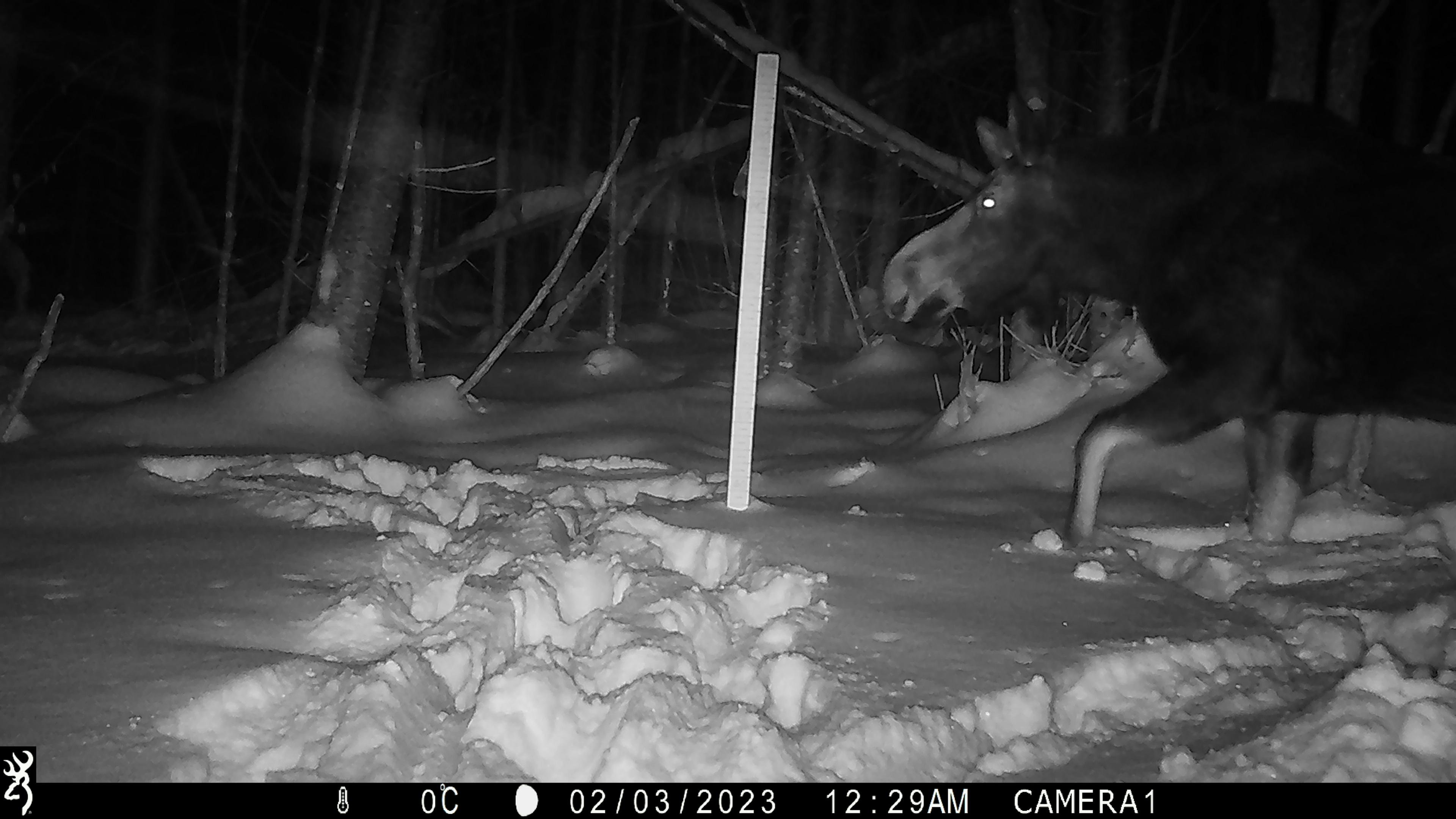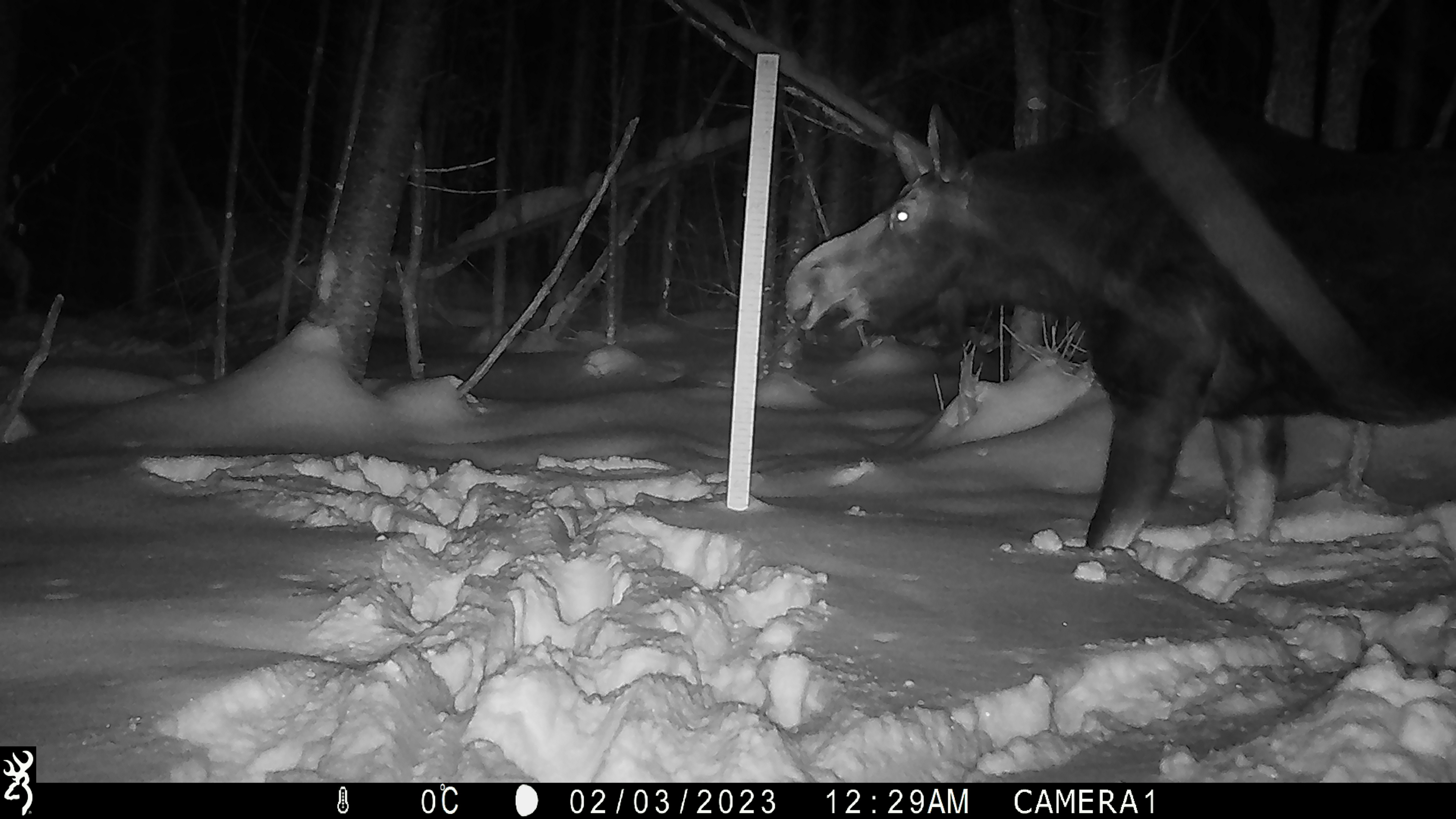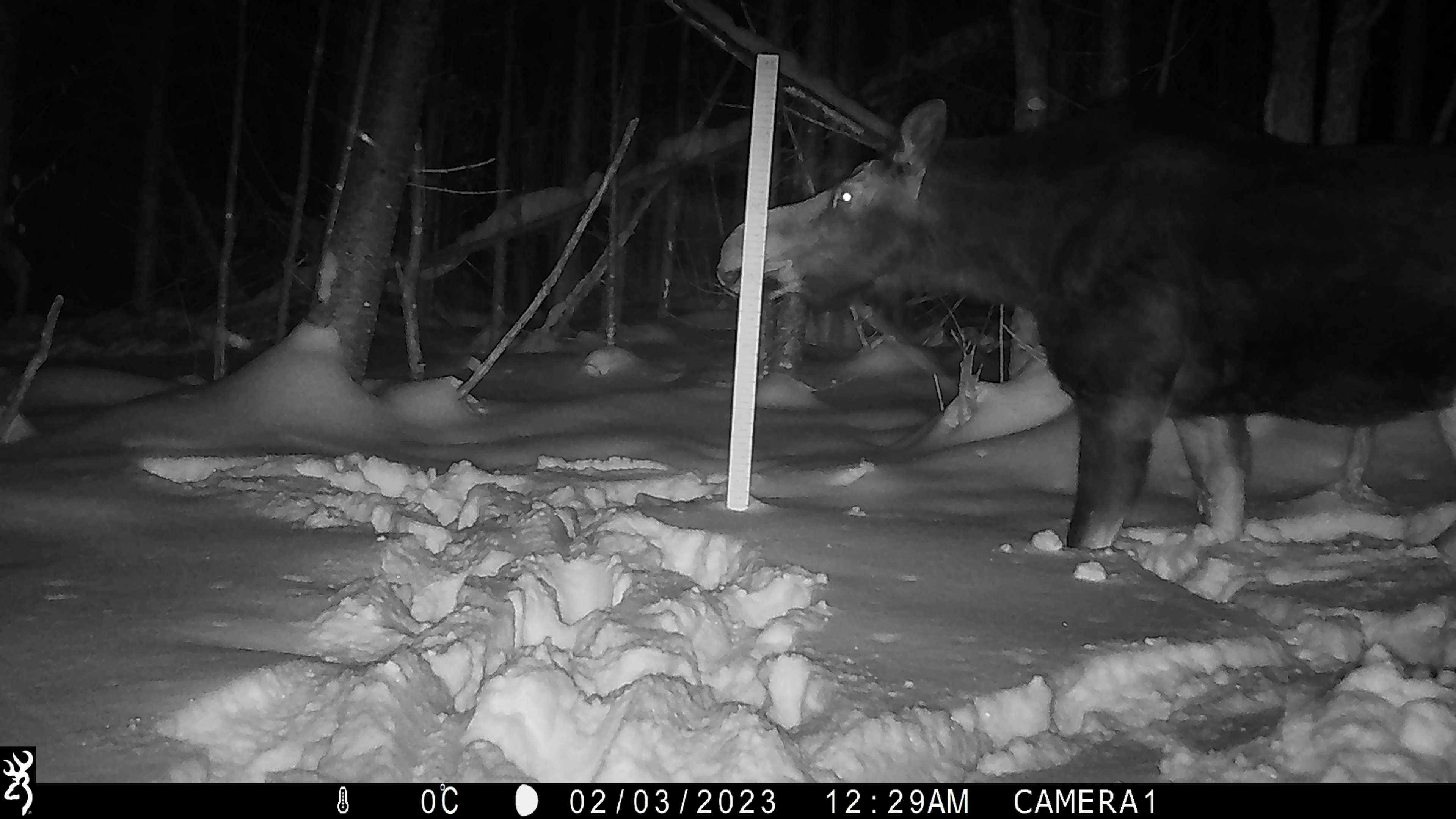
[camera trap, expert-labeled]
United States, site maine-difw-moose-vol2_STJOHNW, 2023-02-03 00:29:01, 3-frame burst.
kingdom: Animalia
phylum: Chordata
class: Mammalia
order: Artiodactyla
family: Cervidae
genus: Alces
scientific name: Alces alces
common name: moose